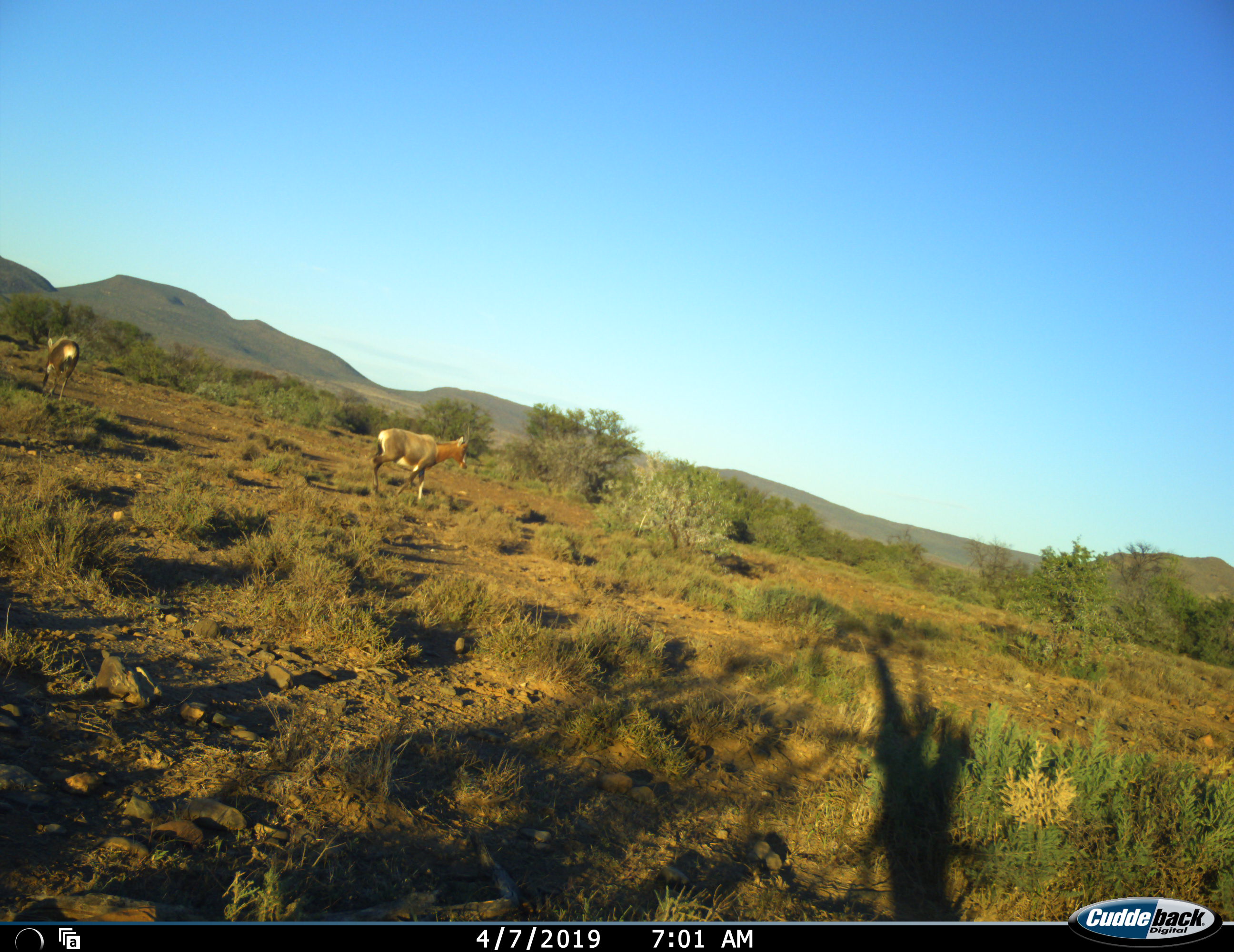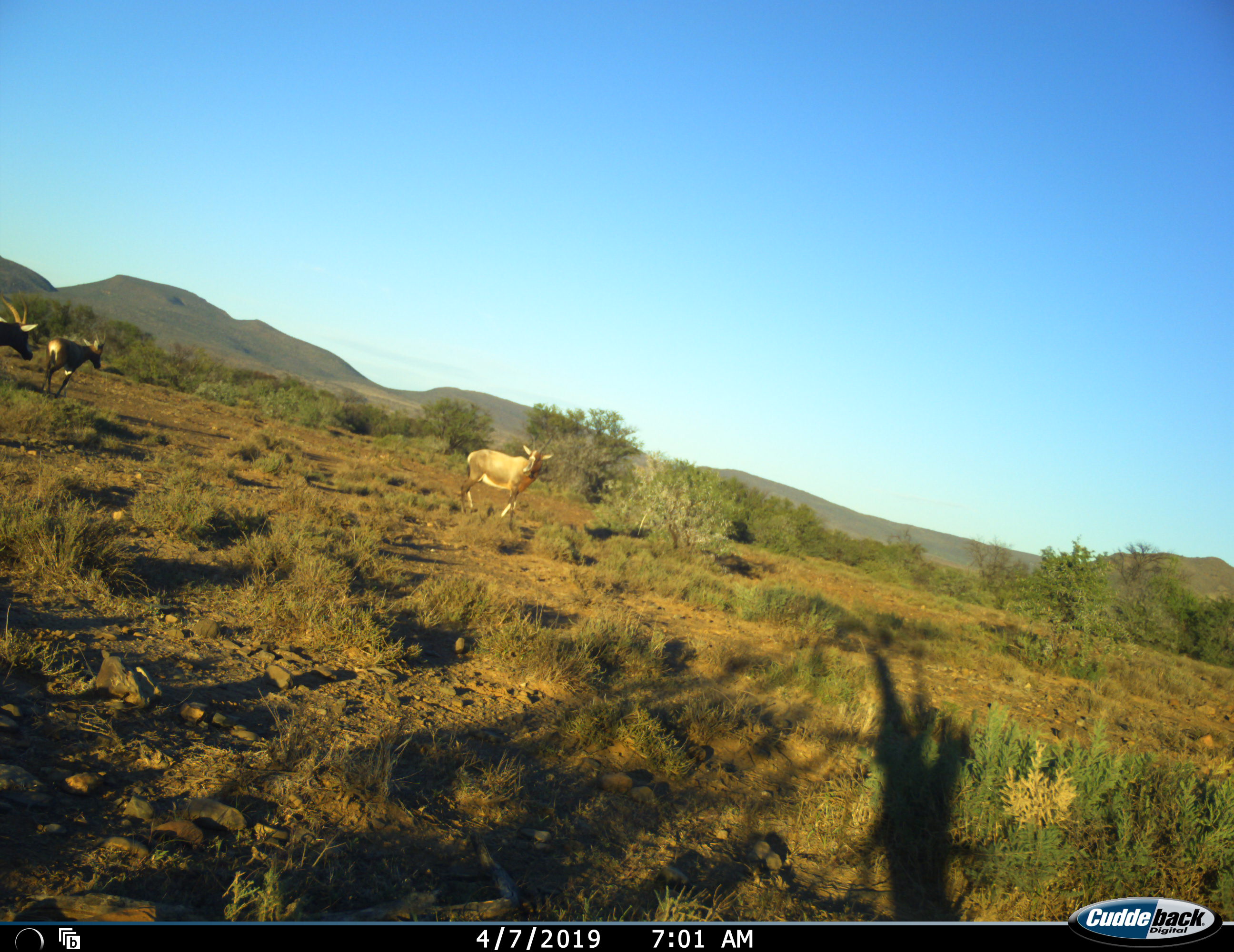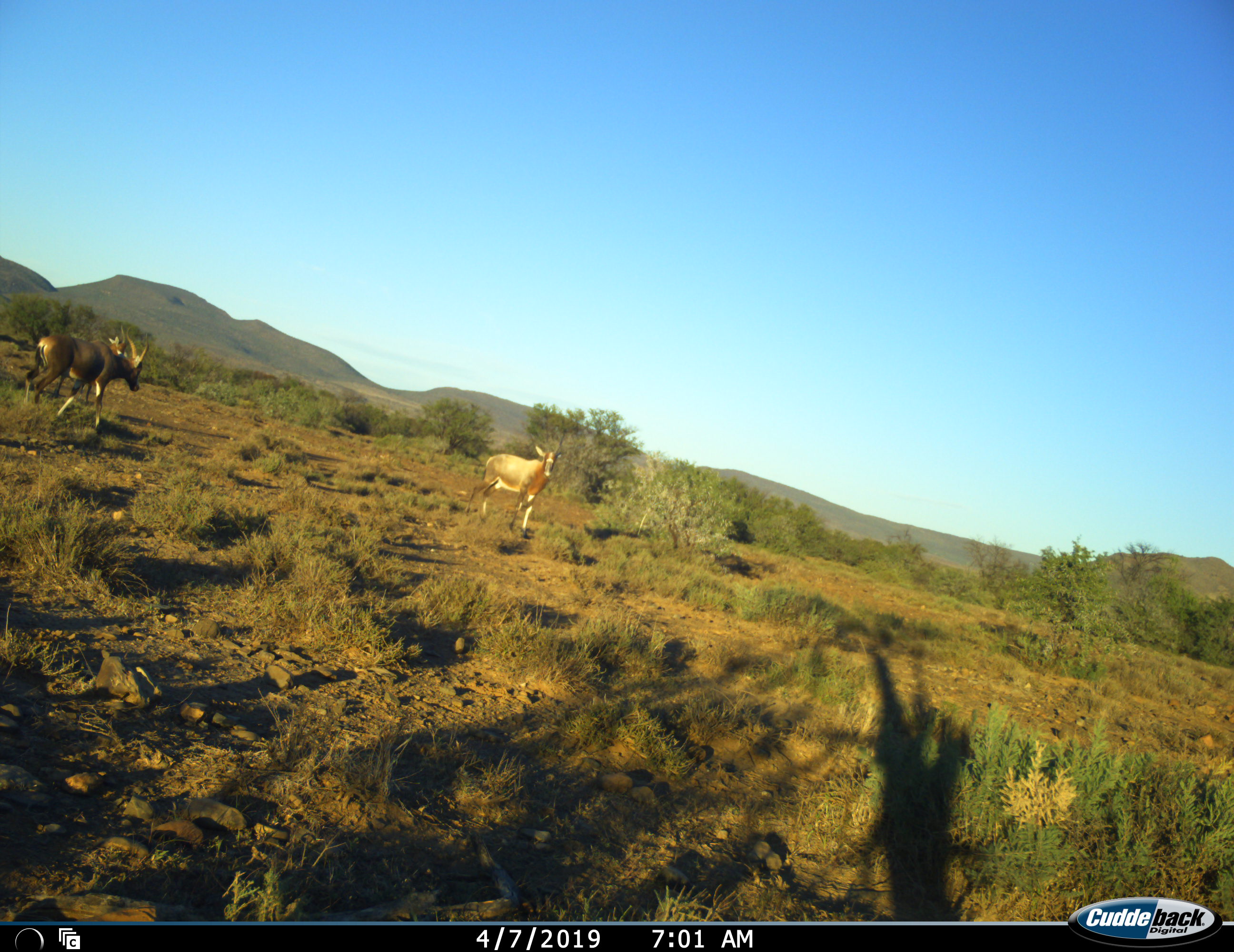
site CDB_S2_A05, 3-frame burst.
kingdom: Animalia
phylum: Chordata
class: Mammalia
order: Artiodactyla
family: Bovidae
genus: Damaliscus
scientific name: Damaliscus pygargus phillipsi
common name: blesbok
Blesbok (Damaliscus pygargus phillipsi), count 3. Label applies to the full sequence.